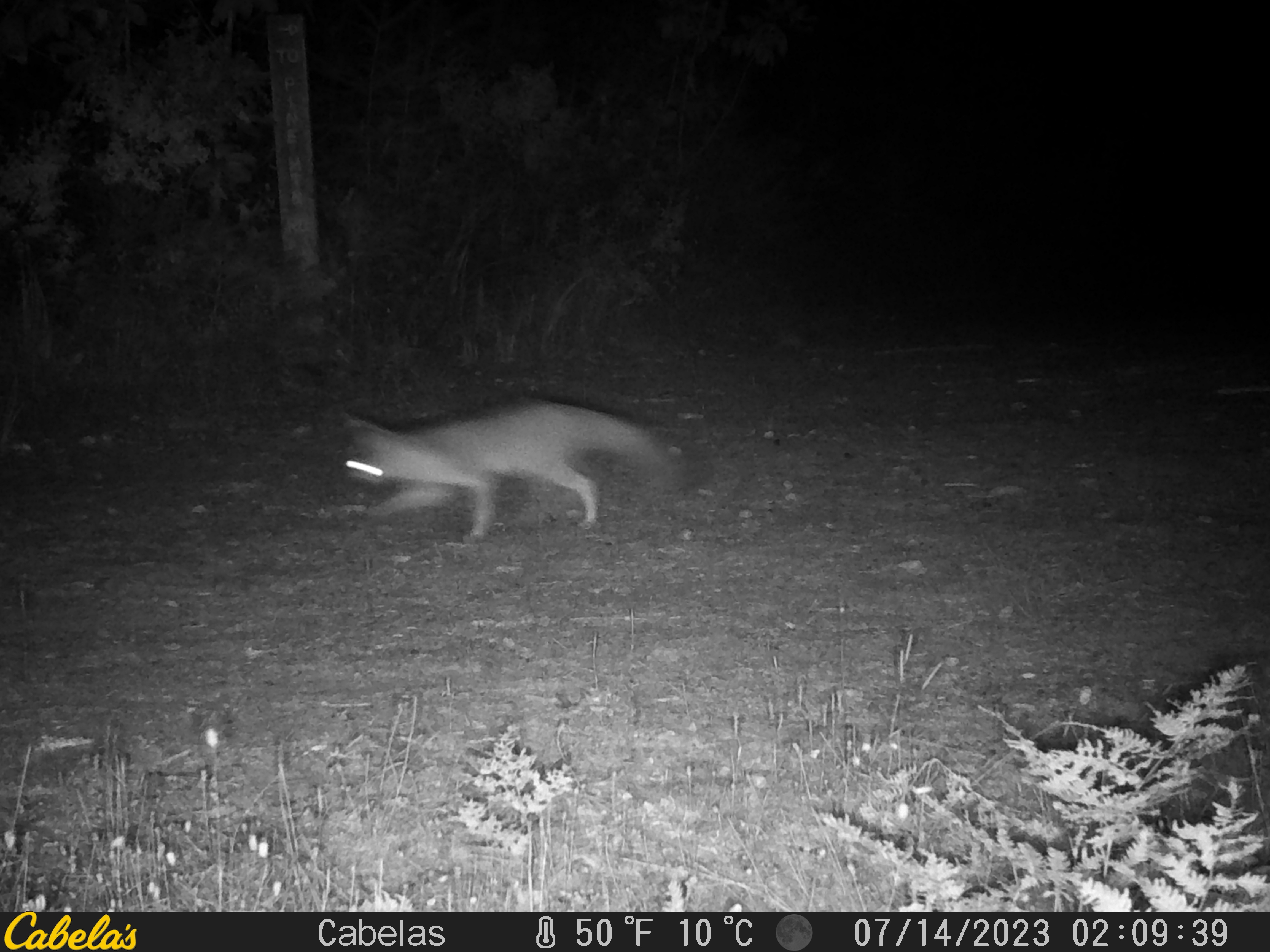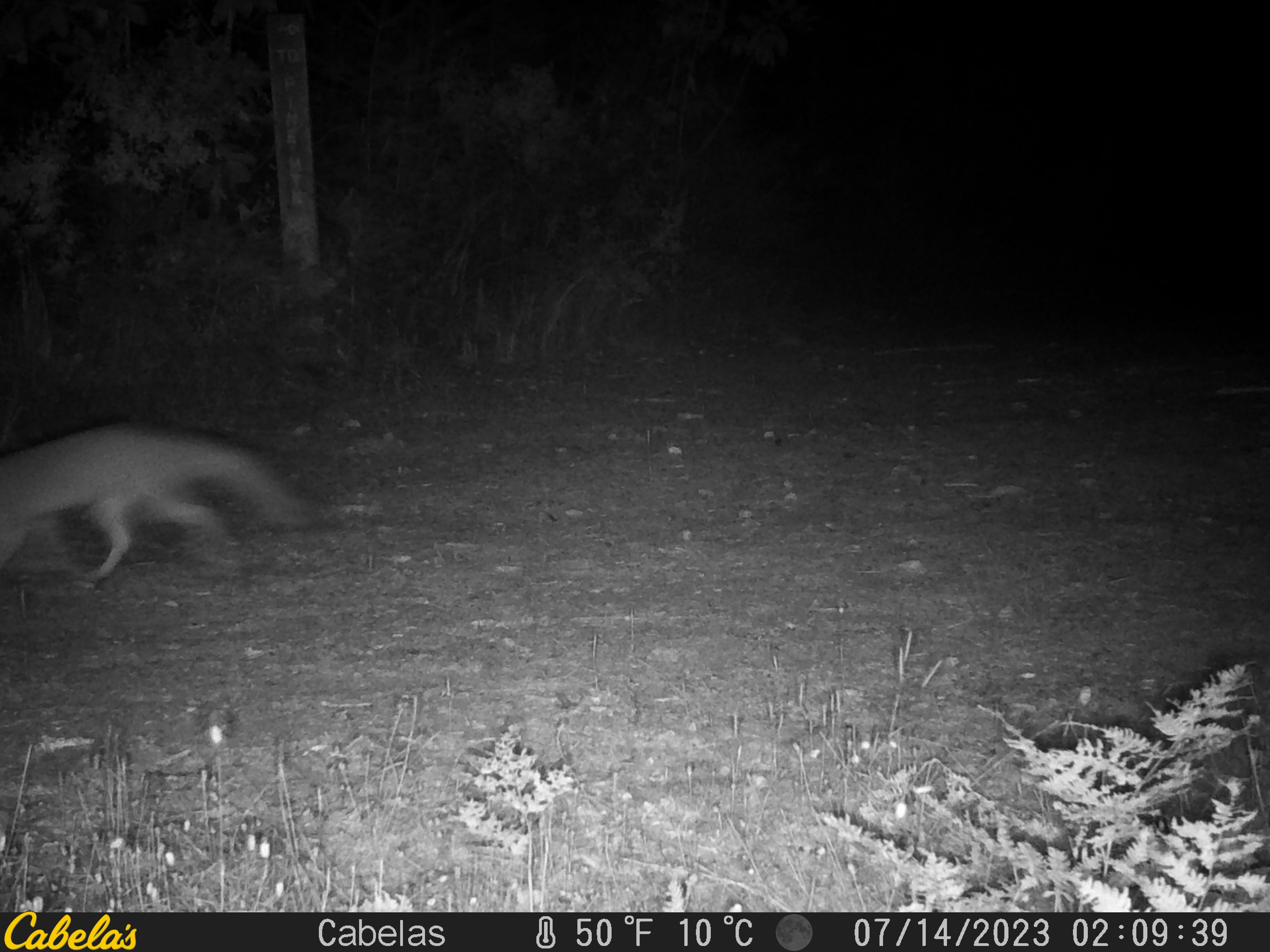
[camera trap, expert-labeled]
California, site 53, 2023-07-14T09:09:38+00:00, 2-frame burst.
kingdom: Animalia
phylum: Chordata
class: Mammalia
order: Carnivora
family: Canidae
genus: Urocyon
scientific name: Urocyon cinereoargenteus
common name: gray fox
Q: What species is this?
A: Gray fox (Urocyon cinereoargenteus).